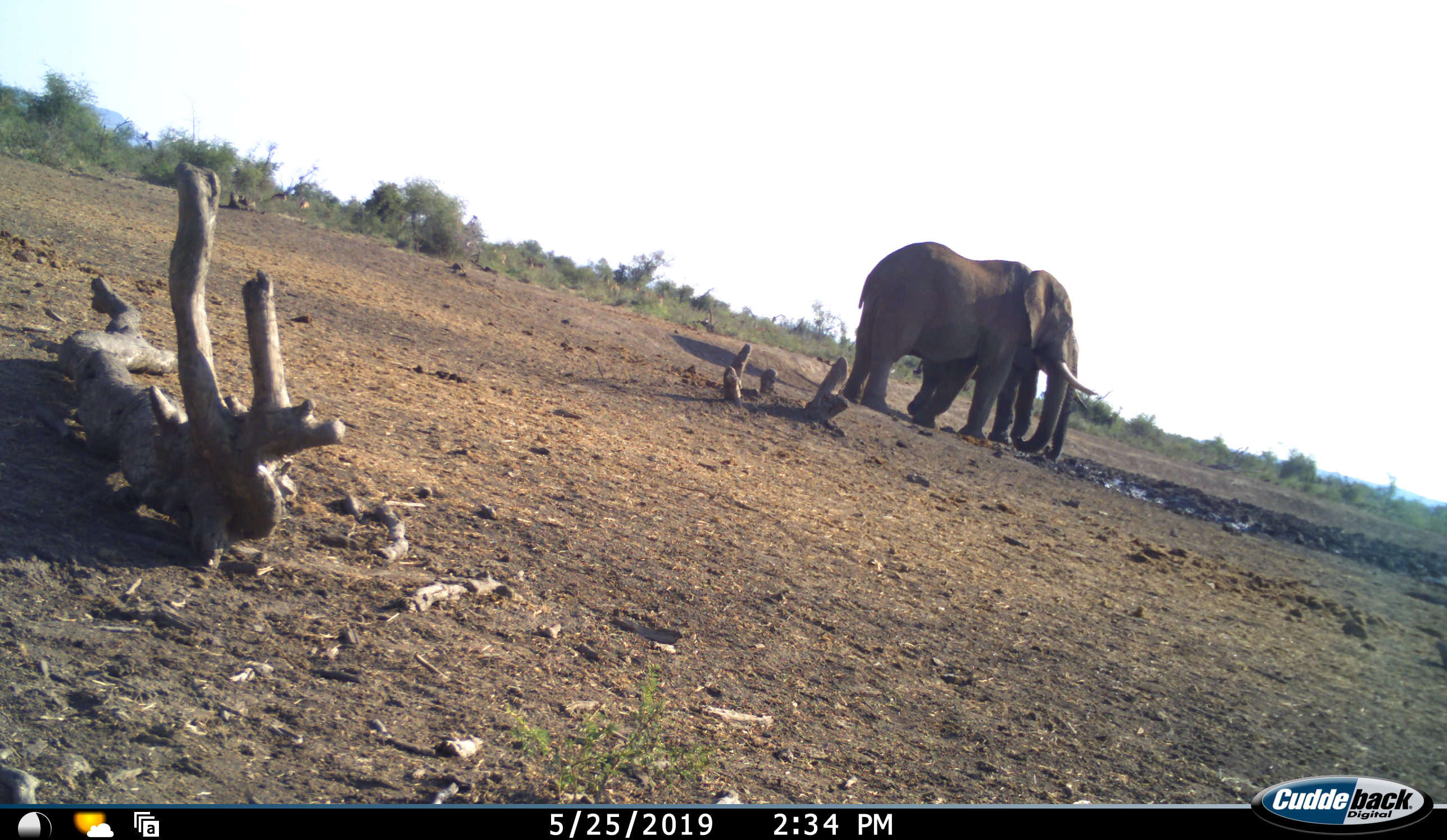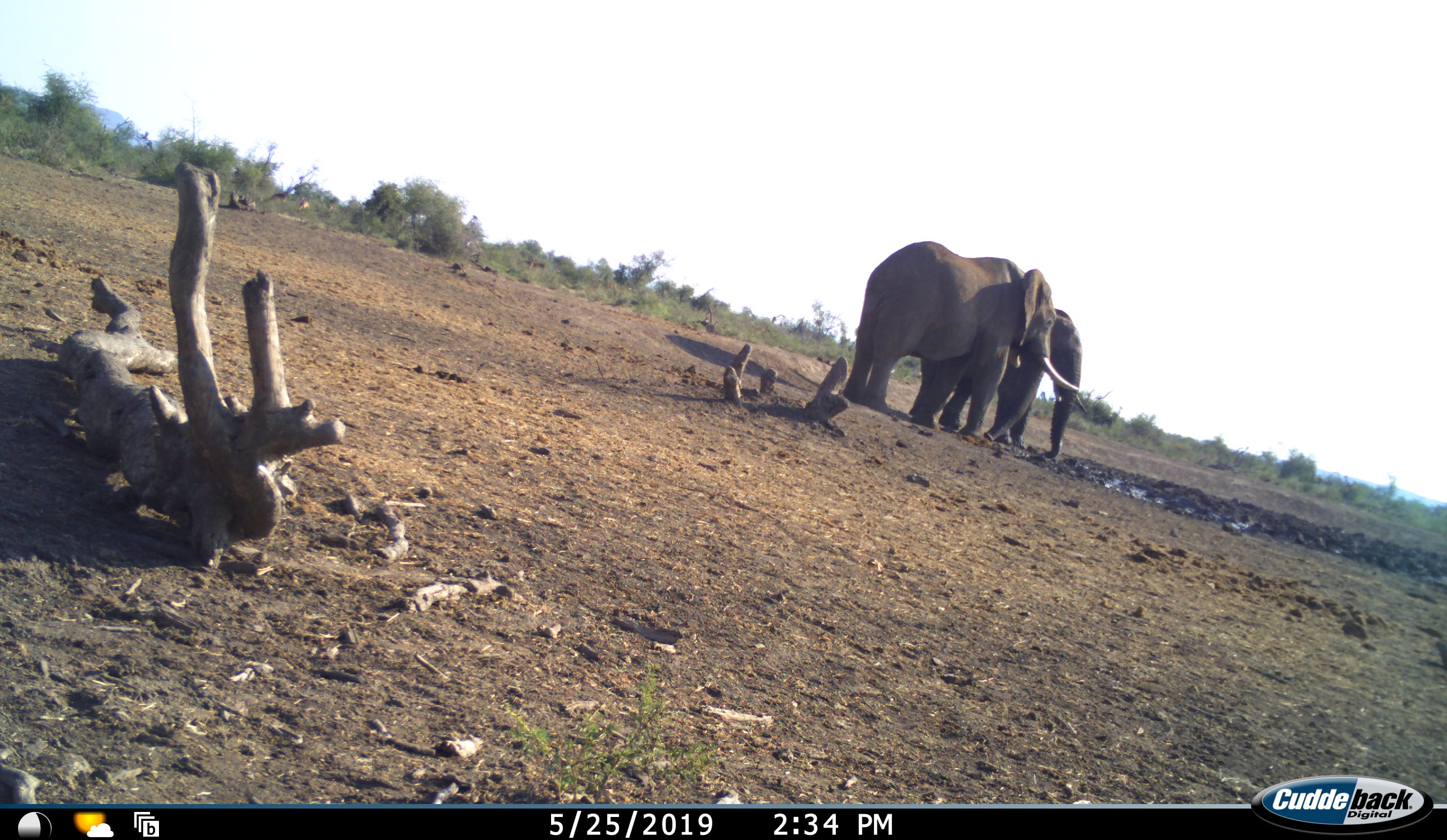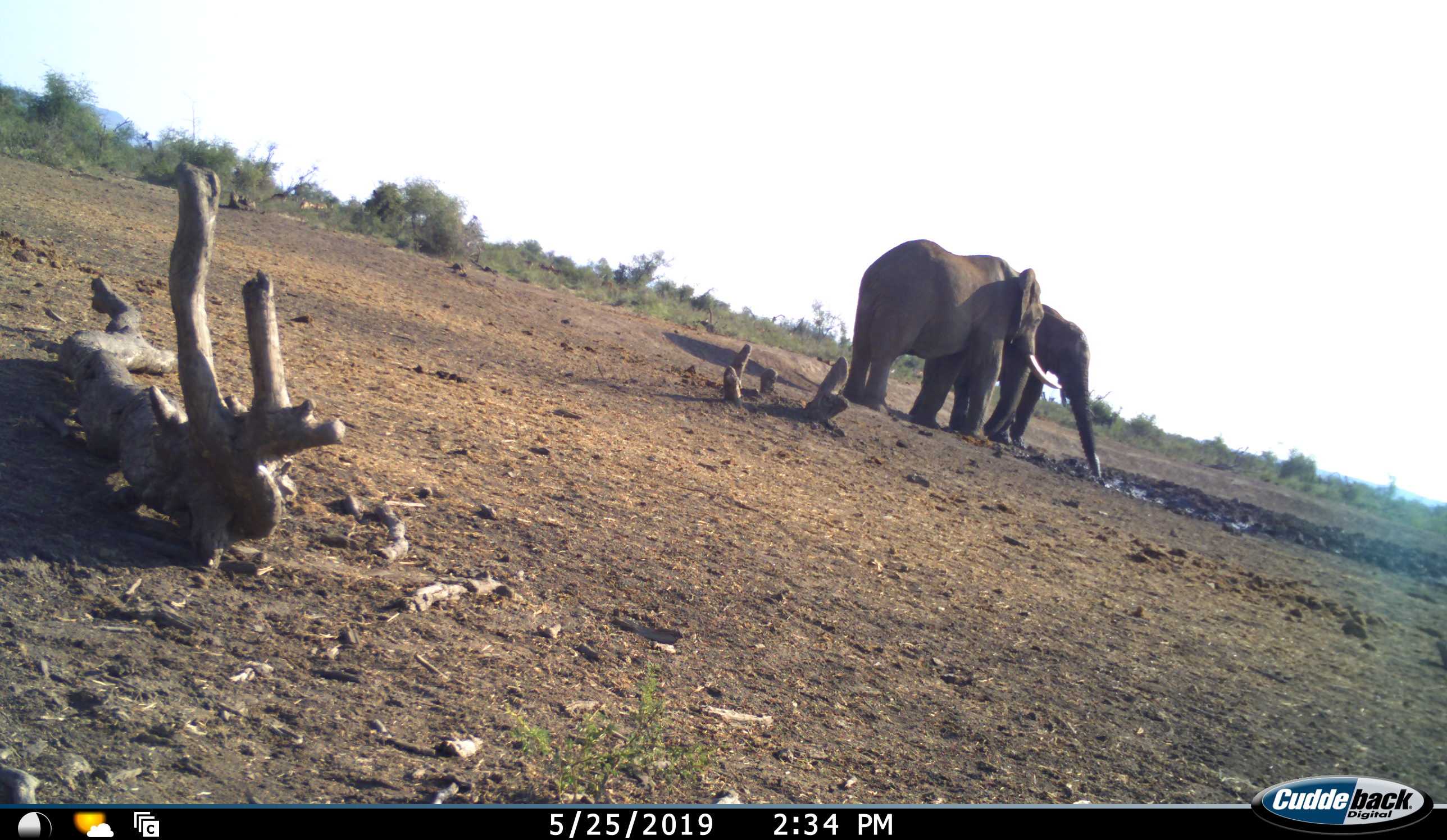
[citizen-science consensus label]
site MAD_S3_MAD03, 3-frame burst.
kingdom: Animalia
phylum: Chordata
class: Mammalia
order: Proboscidea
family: Elephantidae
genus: Loxodonta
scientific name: Loxodonta africana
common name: african bush elephant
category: elephant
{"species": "elephant (african bush elephant) (Loxodonta africana)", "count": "2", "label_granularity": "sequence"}